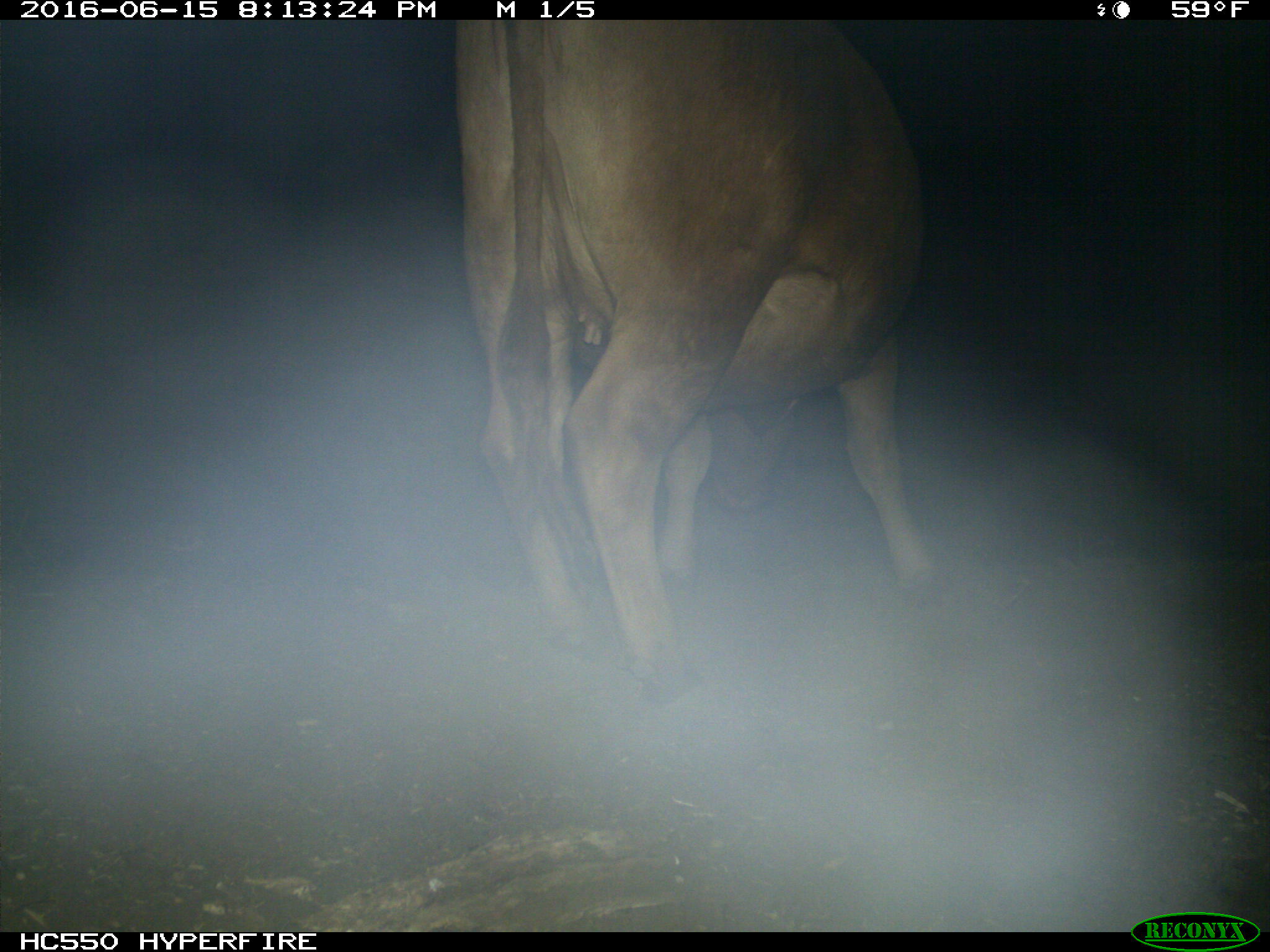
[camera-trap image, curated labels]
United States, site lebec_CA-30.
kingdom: Animalia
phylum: Chordata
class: Mammalia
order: Artiodactyla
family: Bovidae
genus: Bos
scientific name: Bos taurus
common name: domestic cow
Bos taurus (domestic cow).